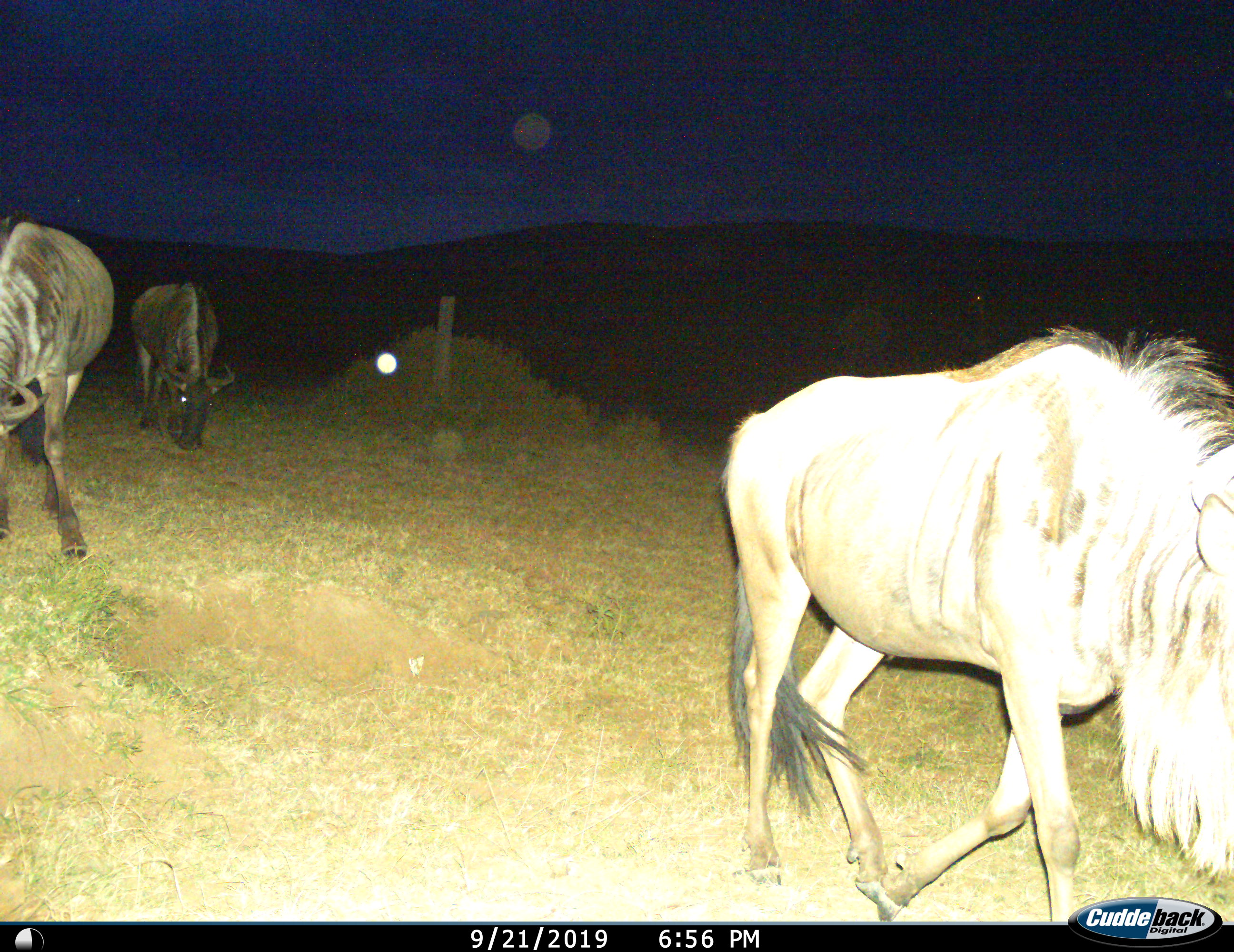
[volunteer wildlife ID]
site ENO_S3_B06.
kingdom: Animalia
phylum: Chordata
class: Mammalia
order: Artiodactyla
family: Bovidae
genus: Connochaetes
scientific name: Connochaetes taurinus taurinus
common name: blue wildebeest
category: wildebeestblue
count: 3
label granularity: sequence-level